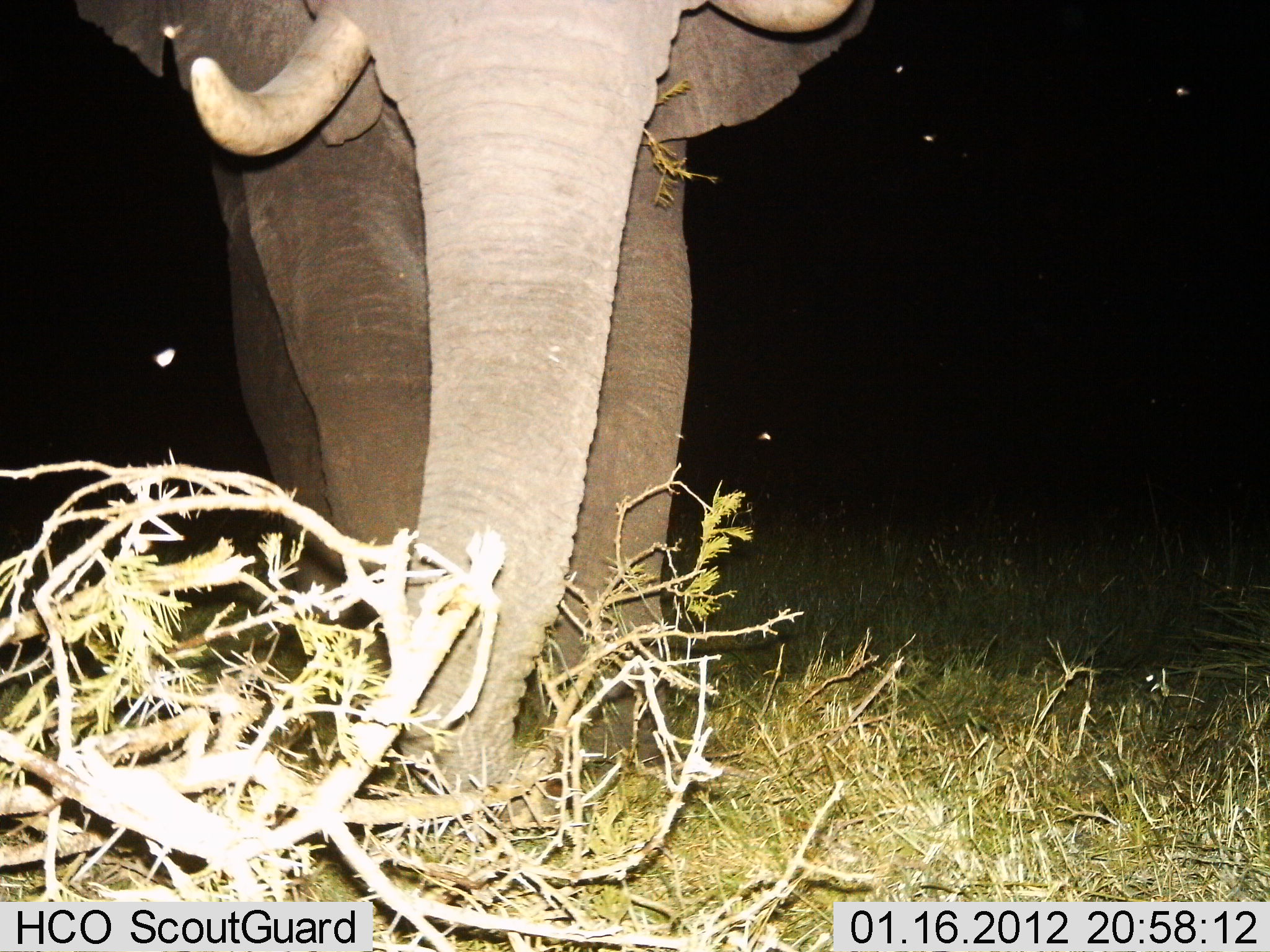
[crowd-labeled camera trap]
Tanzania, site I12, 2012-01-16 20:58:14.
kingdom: Animalia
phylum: Chordata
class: Mammalia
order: Proboscidea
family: Elephantidae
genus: Loxodonta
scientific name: Loxodonta africana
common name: african bush elephant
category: elephant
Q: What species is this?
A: Elephant (african bush elephant) (Loxodonta africana).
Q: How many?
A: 1.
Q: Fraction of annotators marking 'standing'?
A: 36%.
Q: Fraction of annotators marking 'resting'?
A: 0%.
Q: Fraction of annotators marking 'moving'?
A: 24%.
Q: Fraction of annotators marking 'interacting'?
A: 0%.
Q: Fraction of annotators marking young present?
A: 0%.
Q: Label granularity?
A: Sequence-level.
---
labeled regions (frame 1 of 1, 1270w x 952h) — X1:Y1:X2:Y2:
animal: 73:0:879:800